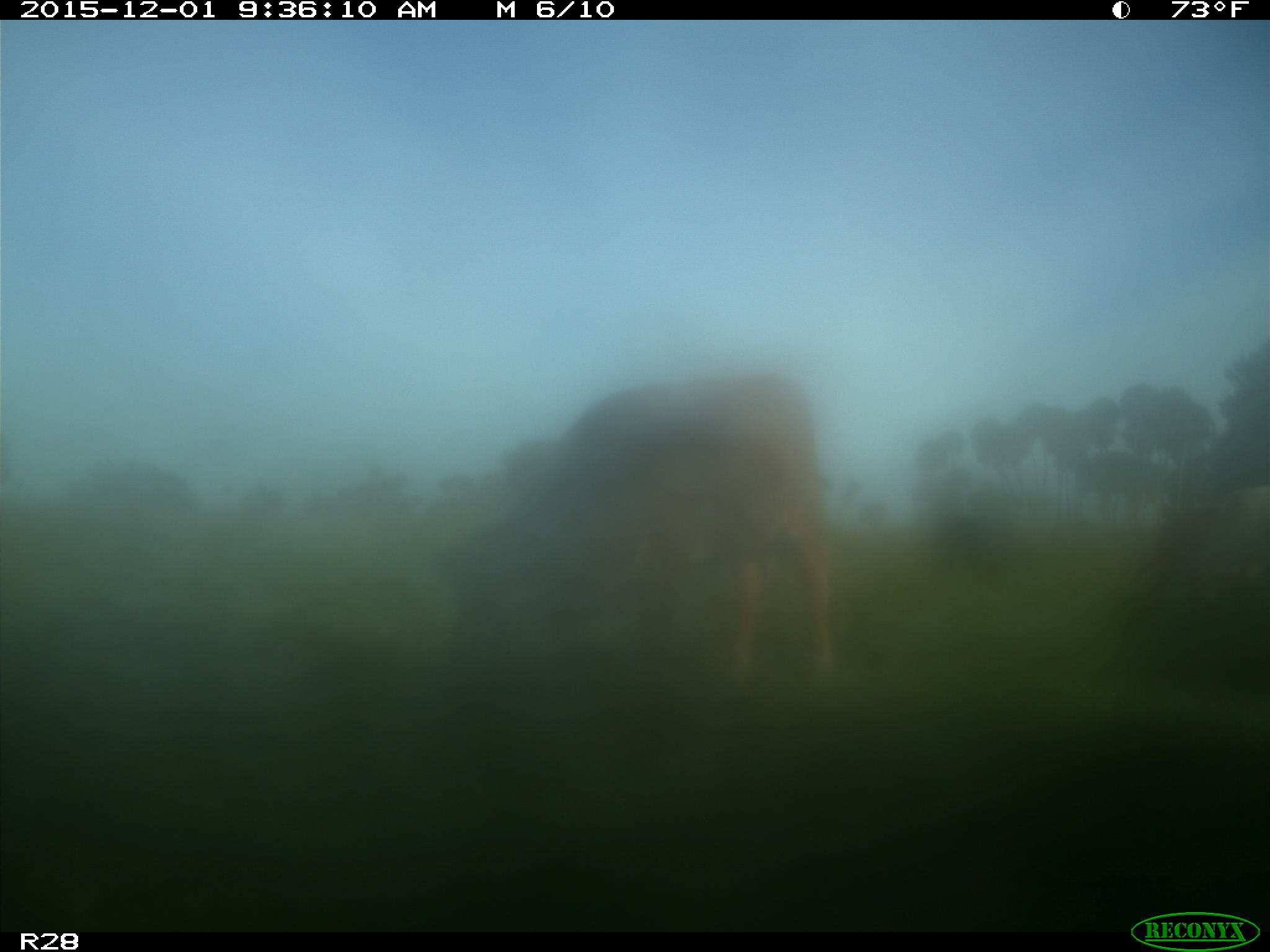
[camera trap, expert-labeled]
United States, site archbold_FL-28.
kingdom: Animalia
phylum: Chordata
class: Mammalia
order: Artiodactyla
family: Bovidae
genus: Bos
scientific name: Bos taurus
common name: domestic cow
Bos taurus (domestic cow).